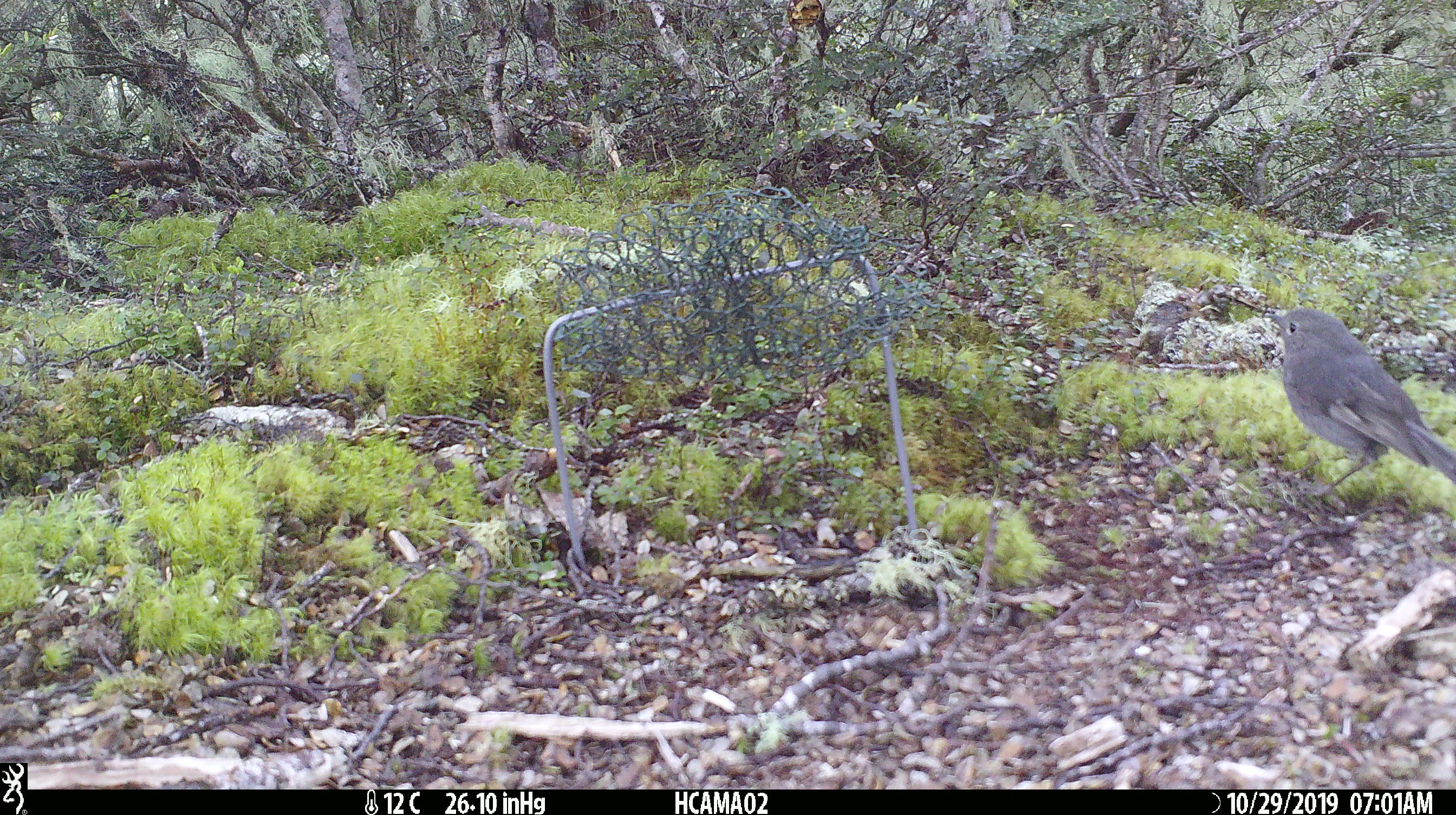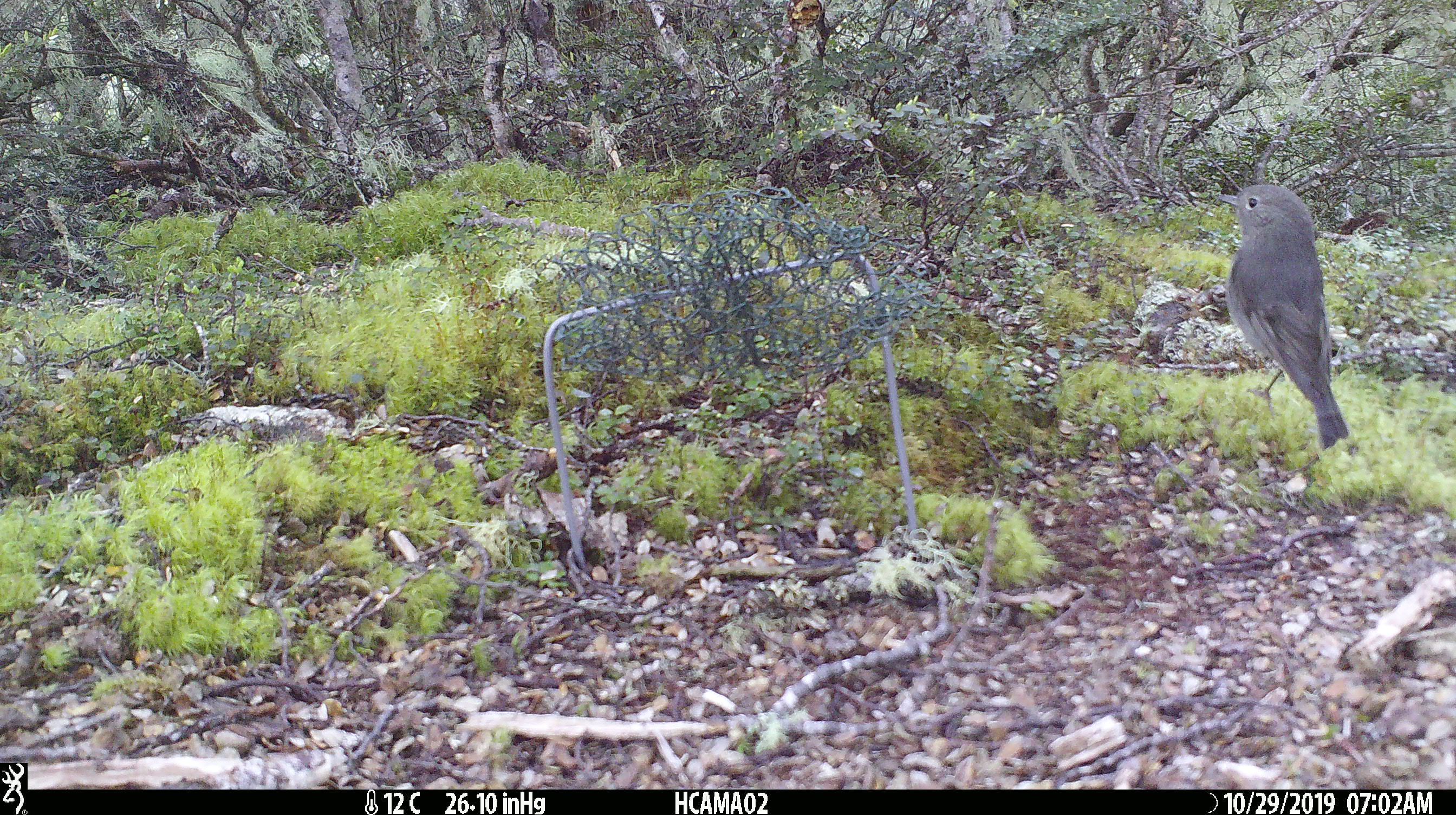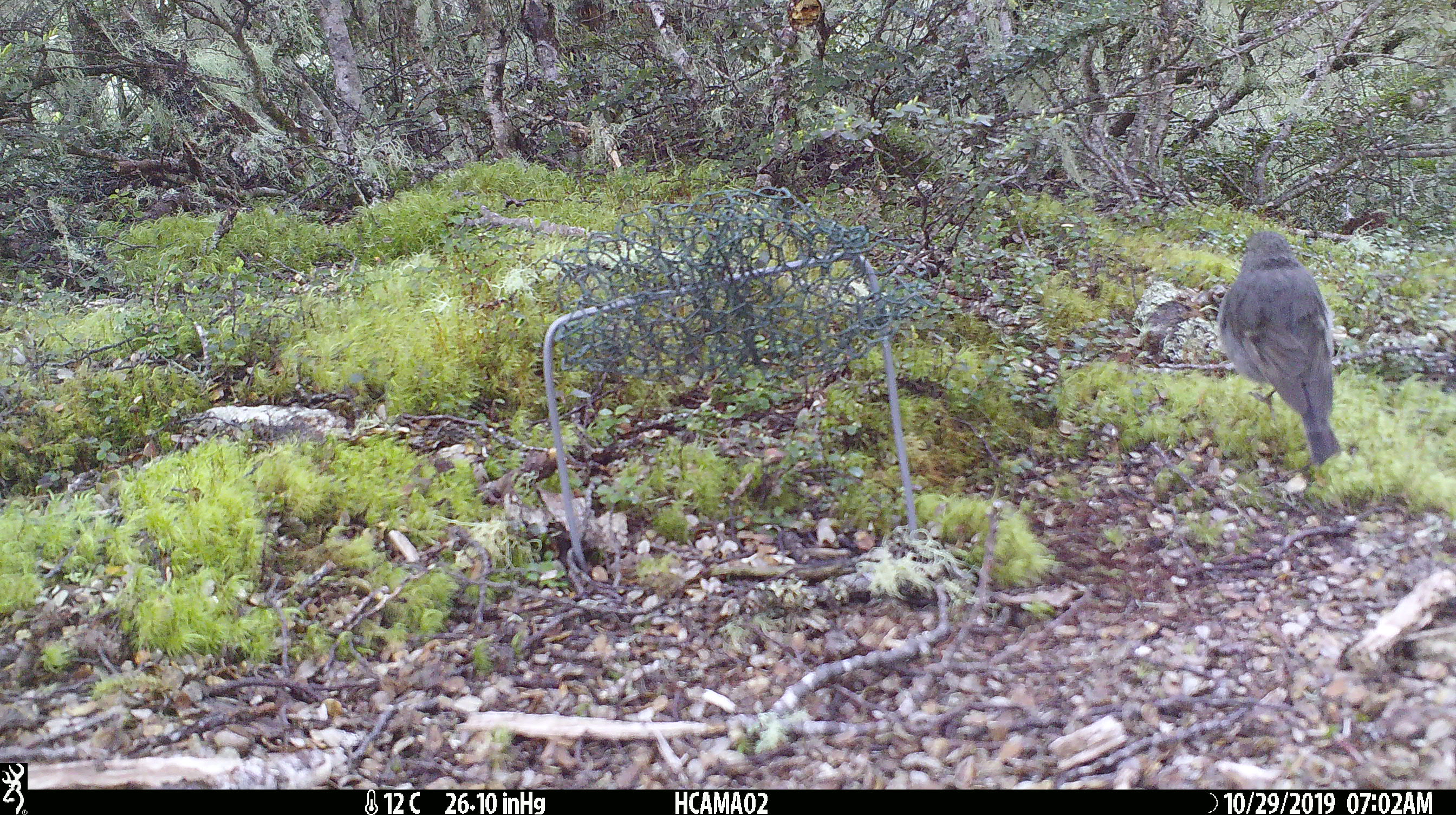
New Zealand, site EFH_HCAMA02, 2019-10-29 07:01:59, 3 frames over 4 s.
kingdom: Animalia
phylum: Chordata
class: Aves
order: Passeriformes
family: Petroicidae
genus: Petroica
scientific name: Petroica australis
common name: new zealand robin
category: robin